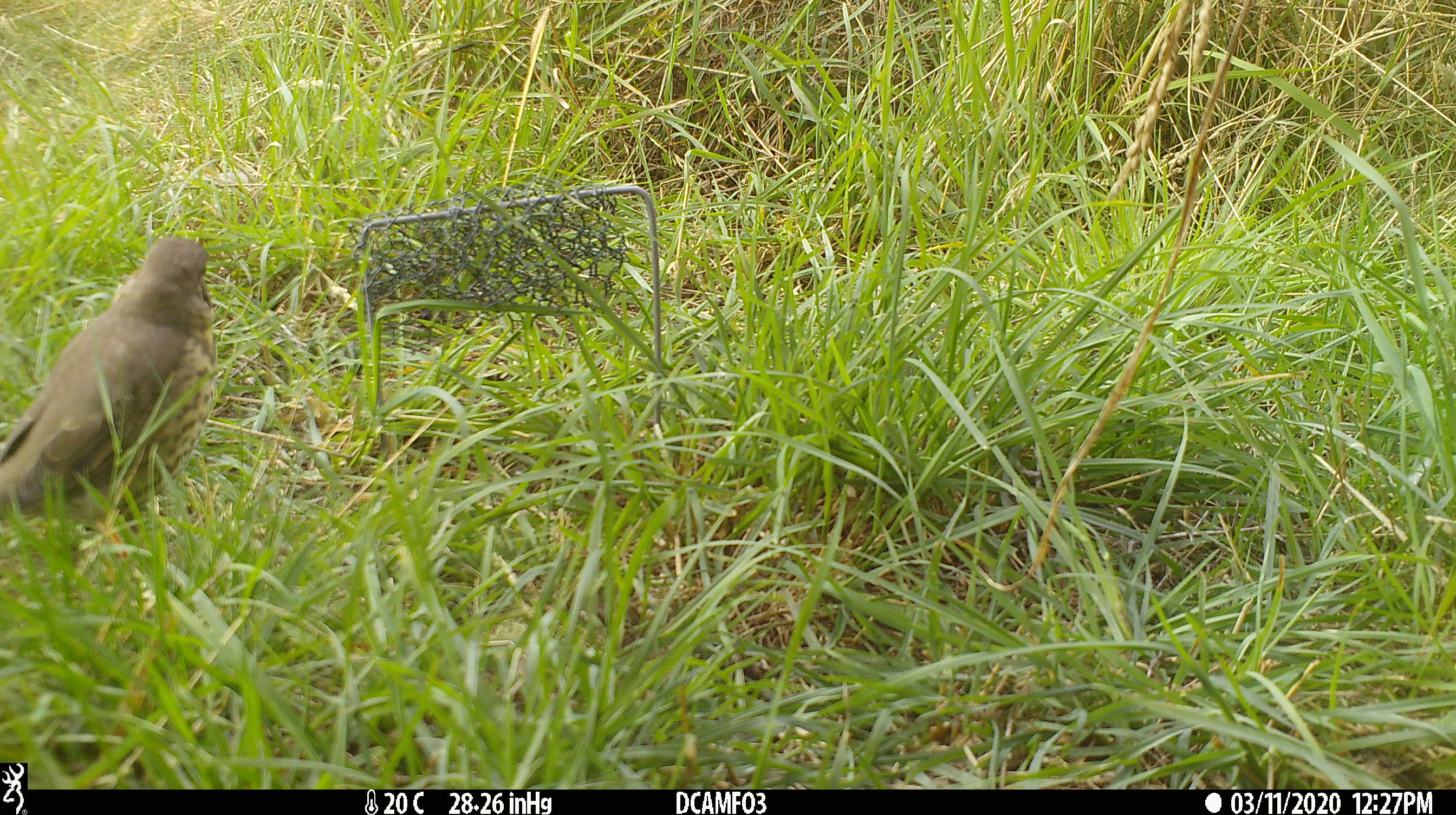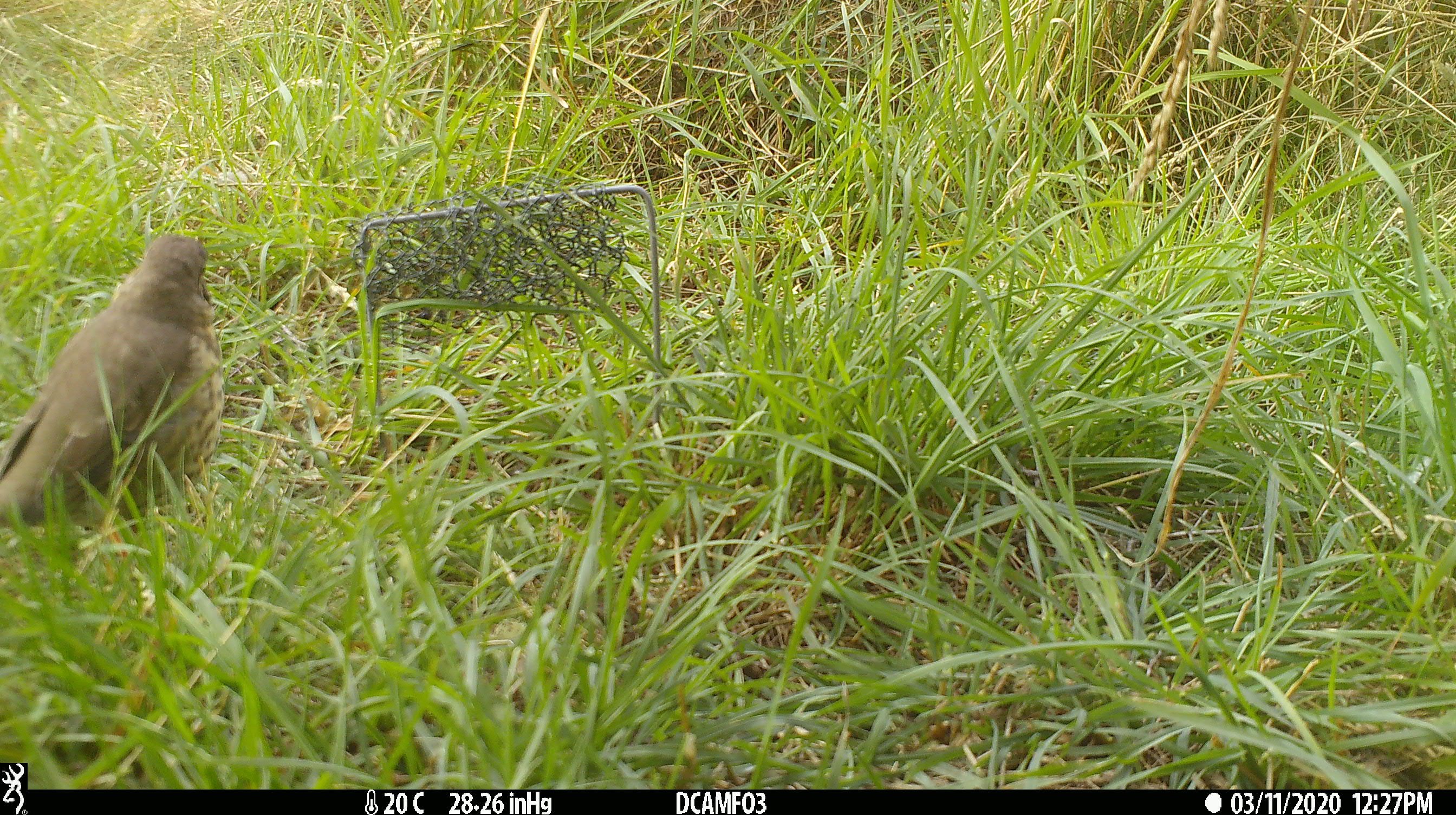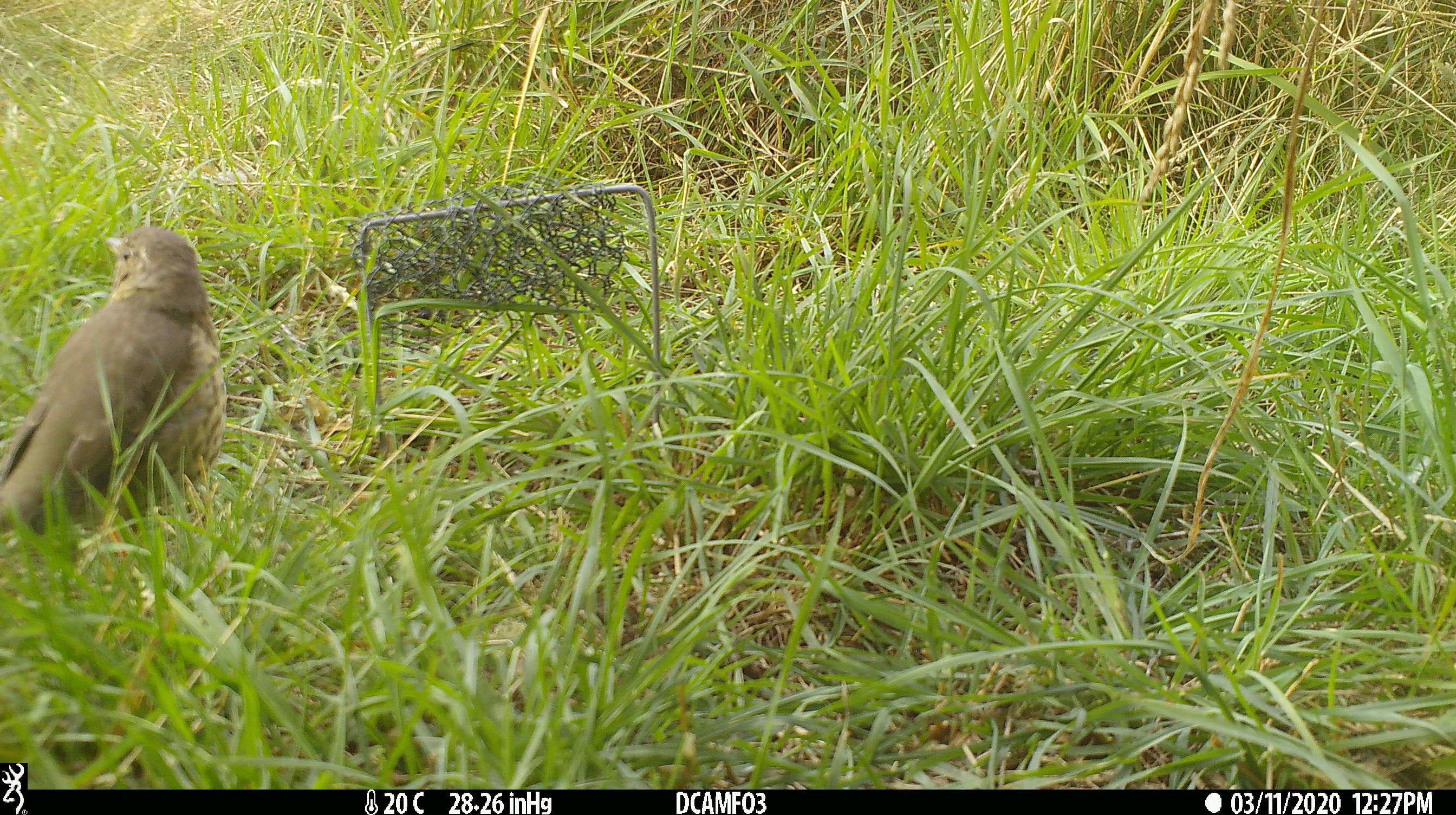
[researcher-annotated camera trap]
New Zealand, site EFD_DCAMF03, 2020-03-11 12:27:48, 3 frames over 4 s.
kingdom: Animalia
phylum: Chordata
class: Aves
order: Passeriformes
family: Turdidae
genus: Turdus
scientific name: Turdus philomelos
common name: song thrush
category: thrush